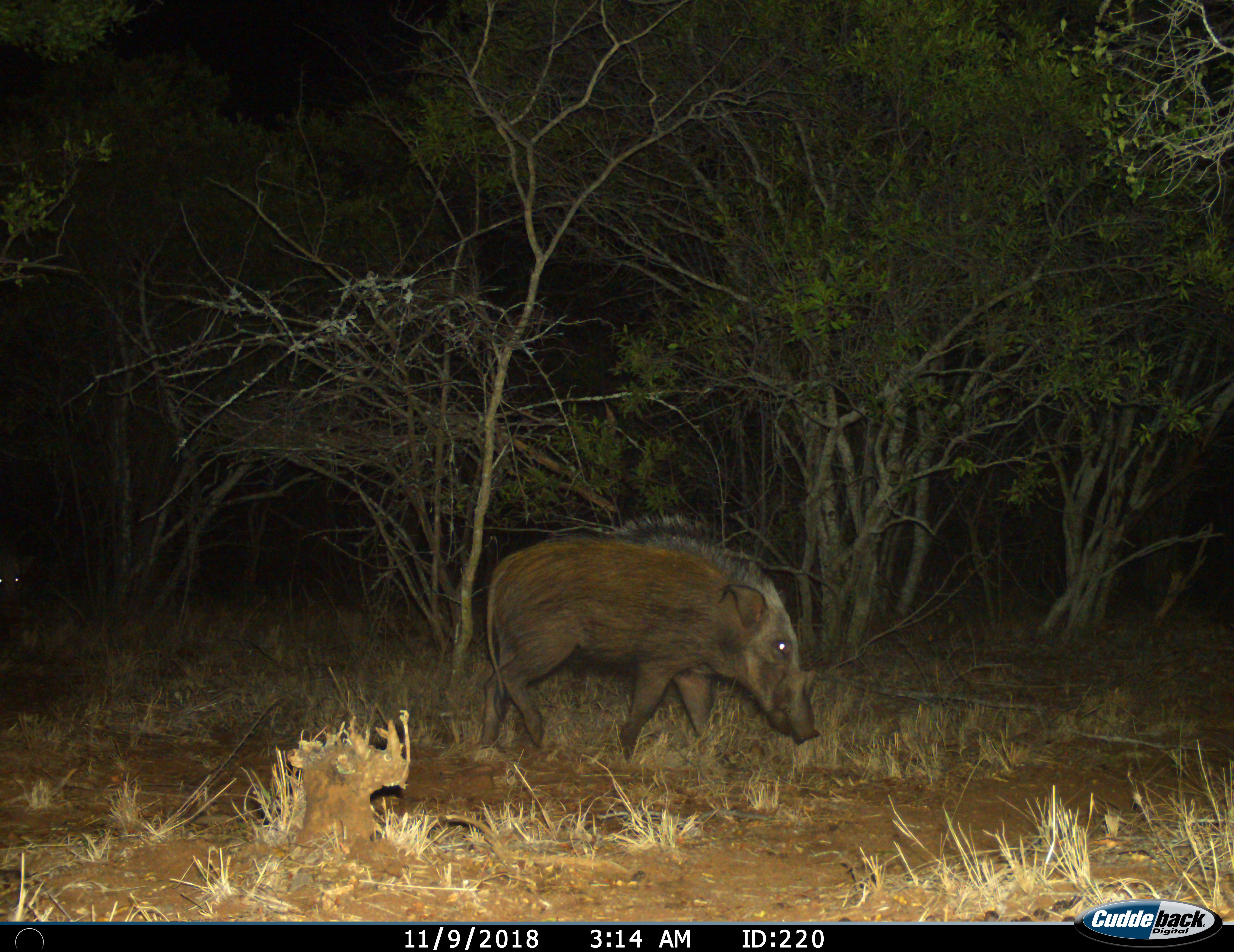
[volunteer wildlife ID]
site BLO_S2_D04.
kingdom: Animalia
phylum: Chordata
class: Mammalia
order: Artiodactyla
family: Suidae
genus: Potamochoerus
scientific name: Potamochoerus larvatus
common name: bushpig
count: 1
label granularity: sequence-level